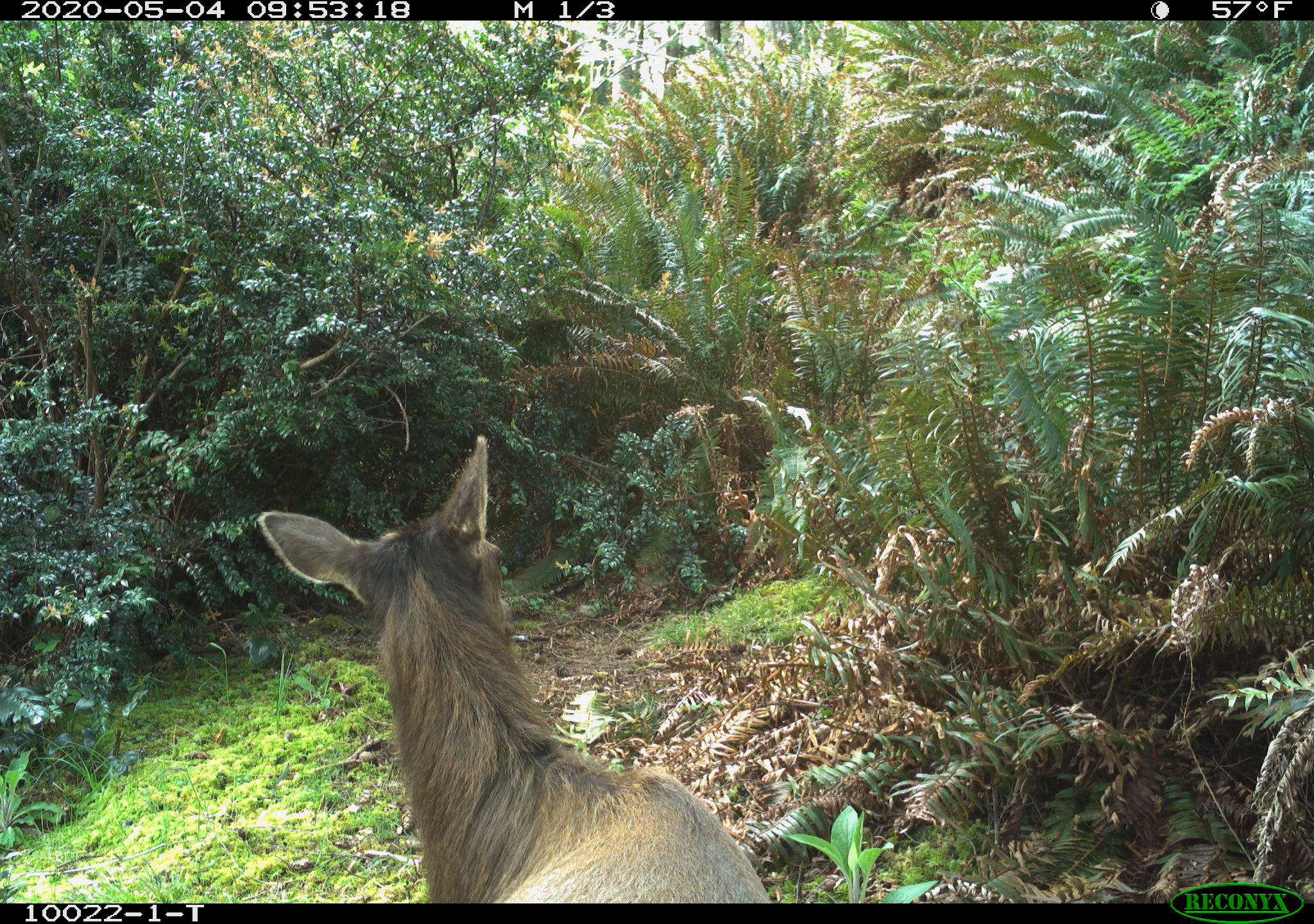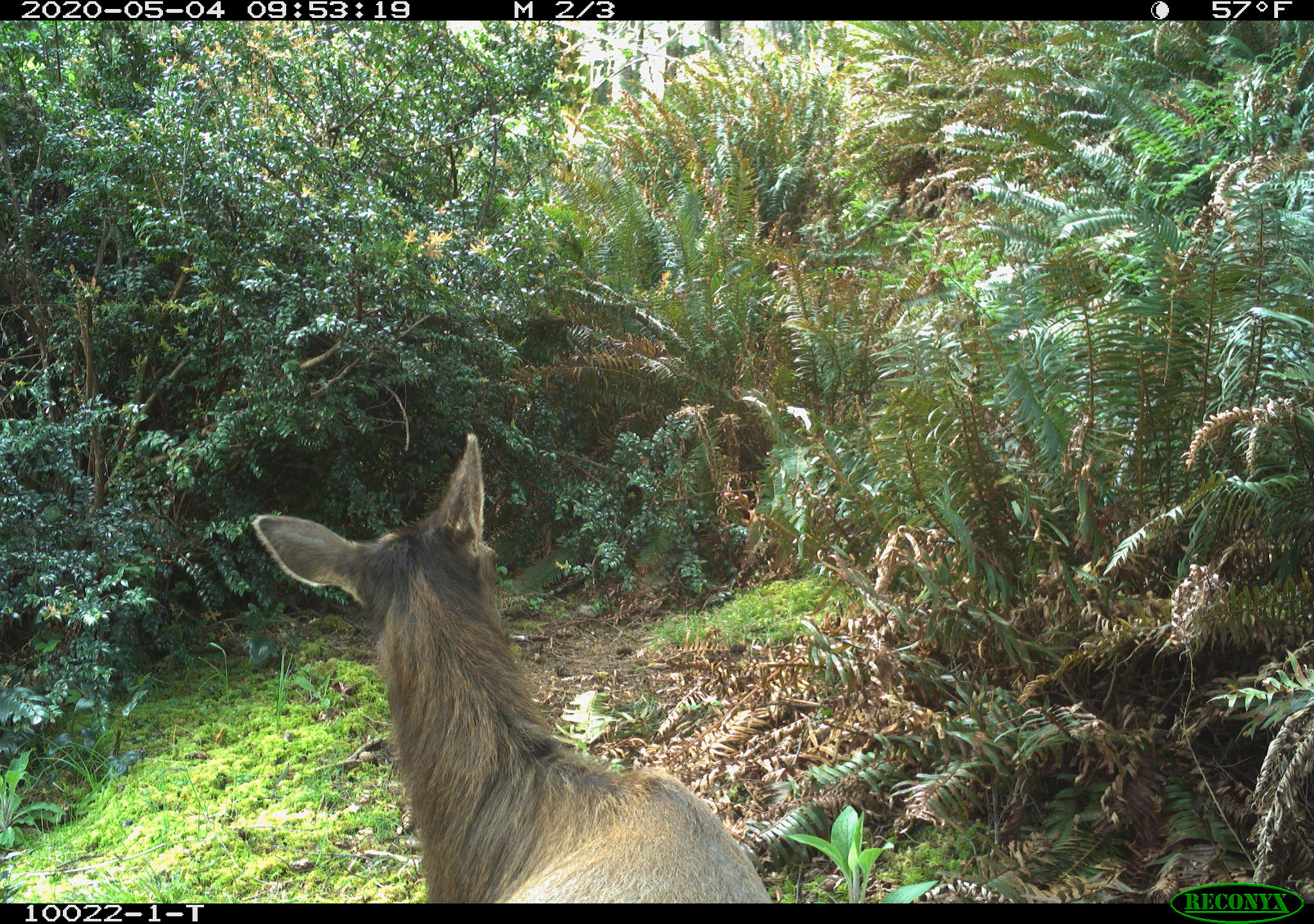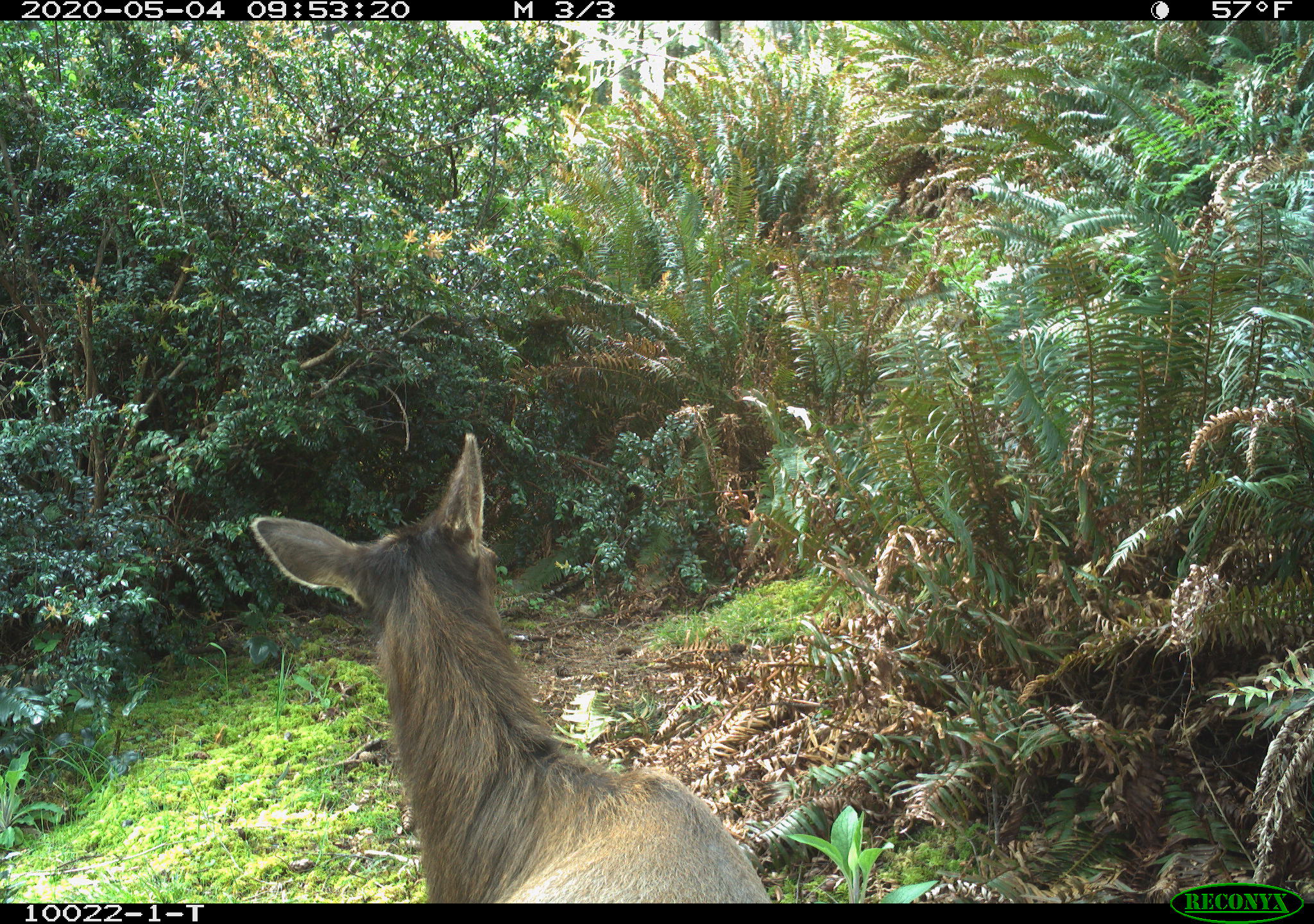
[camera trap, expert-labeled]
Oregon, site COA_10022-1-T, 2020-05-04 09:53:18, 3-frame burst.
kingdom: Animalia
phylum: Chordata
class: Mammalia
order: Artiodactyla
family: Cervidae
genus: Cervus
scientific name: Cervus canadensis roosevelti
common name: roosevelt elk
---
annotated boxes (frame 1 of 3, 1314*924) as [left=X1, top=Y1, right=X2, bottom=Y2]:
roosevelt elk: [left=257, top=431, right=775, bottom=899]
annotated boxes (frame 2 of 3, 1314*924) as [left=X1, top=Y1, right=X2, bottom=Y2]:
roosevelt elk: [left=245, top=426, right=772, bottom=895]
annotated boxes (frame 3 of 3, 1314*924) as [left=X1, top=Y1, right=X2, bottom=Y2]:
roosevelt elk: [left=245, top=426, right=772, bottom=899]